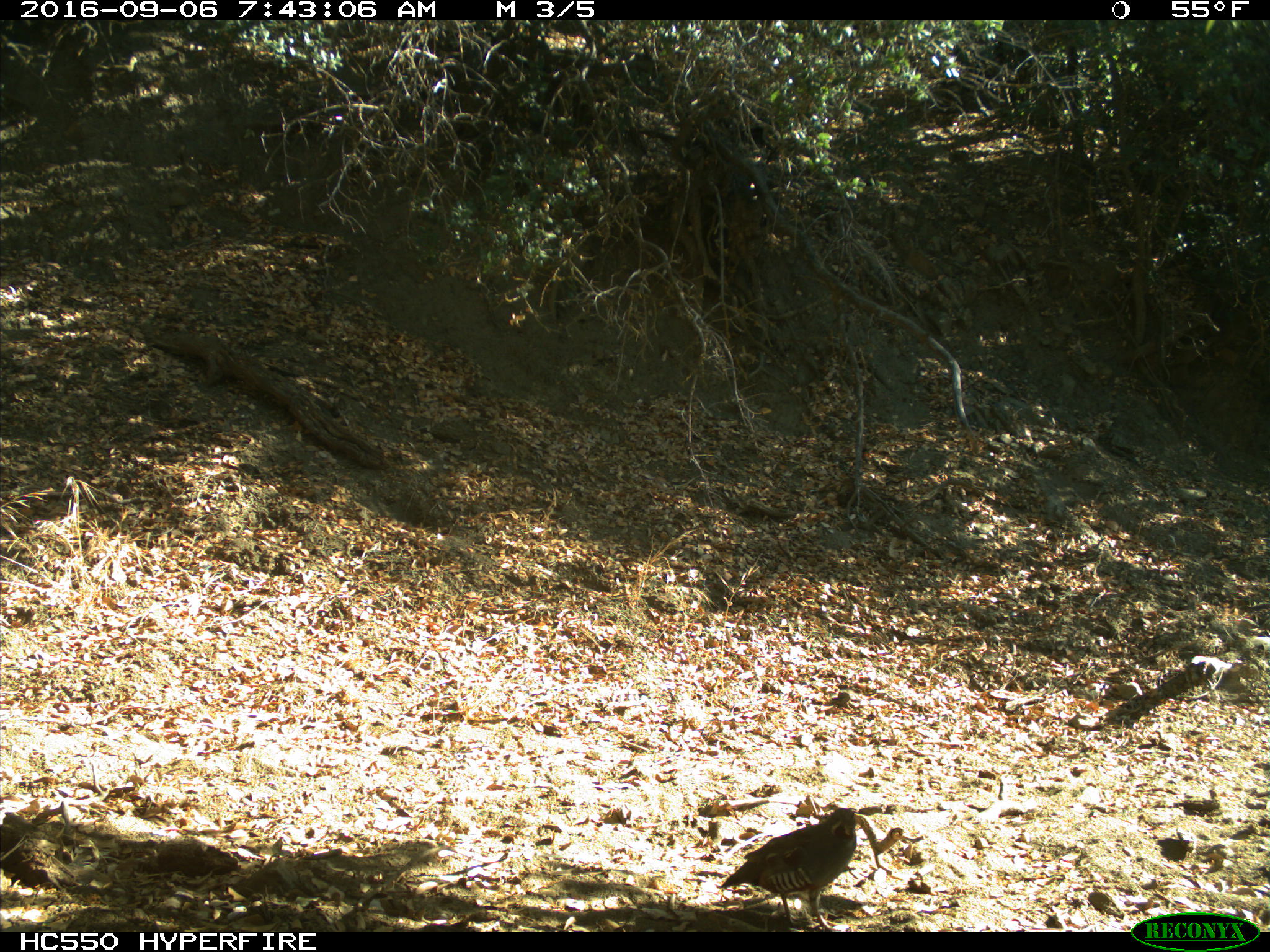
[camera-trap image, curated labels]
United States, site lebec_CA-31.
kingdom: Animalia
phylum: Chordata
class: Aves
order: Galliformes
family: Odontophoridae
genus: Callipepla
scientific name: Callipepla californica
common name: california quail